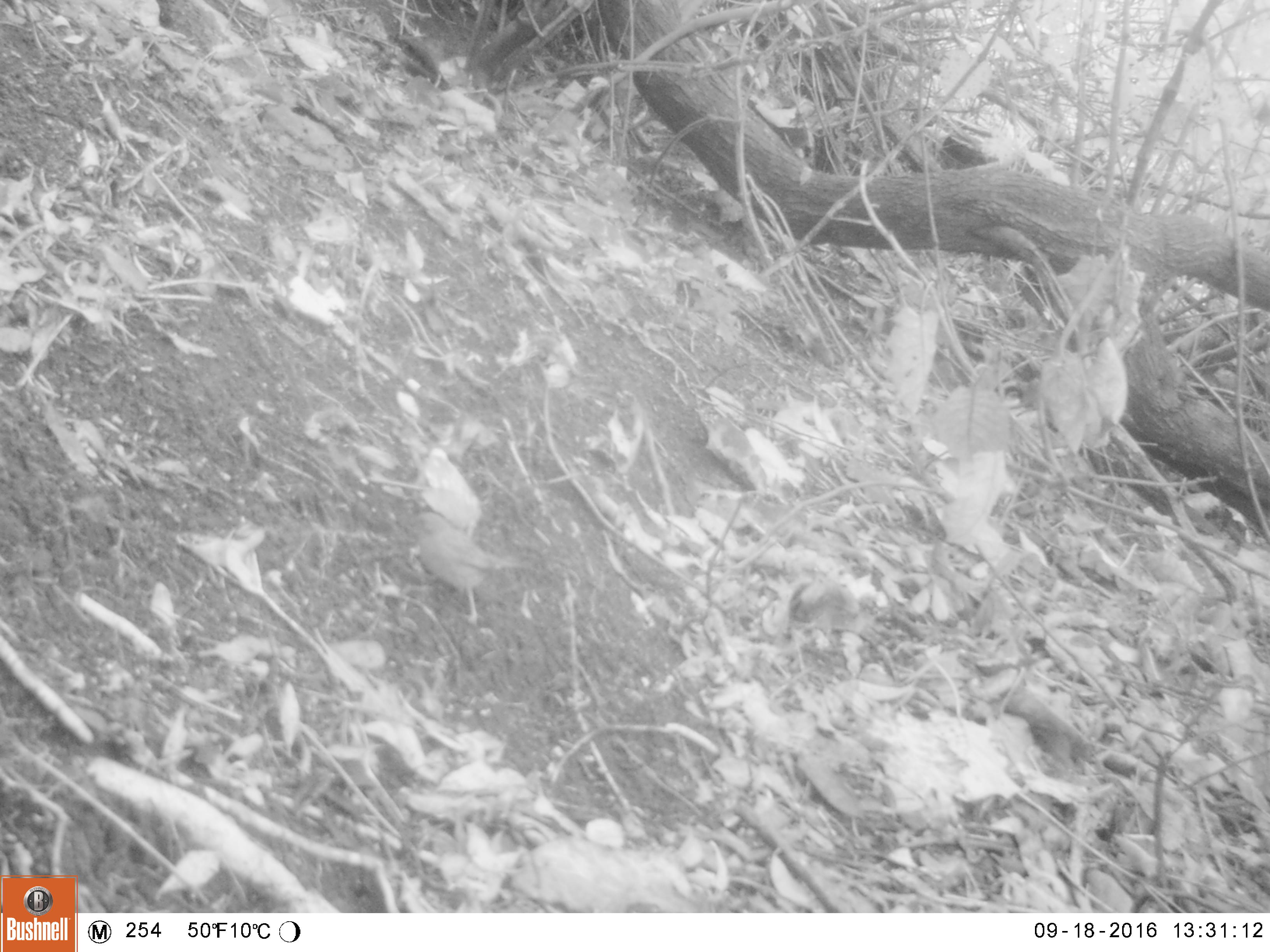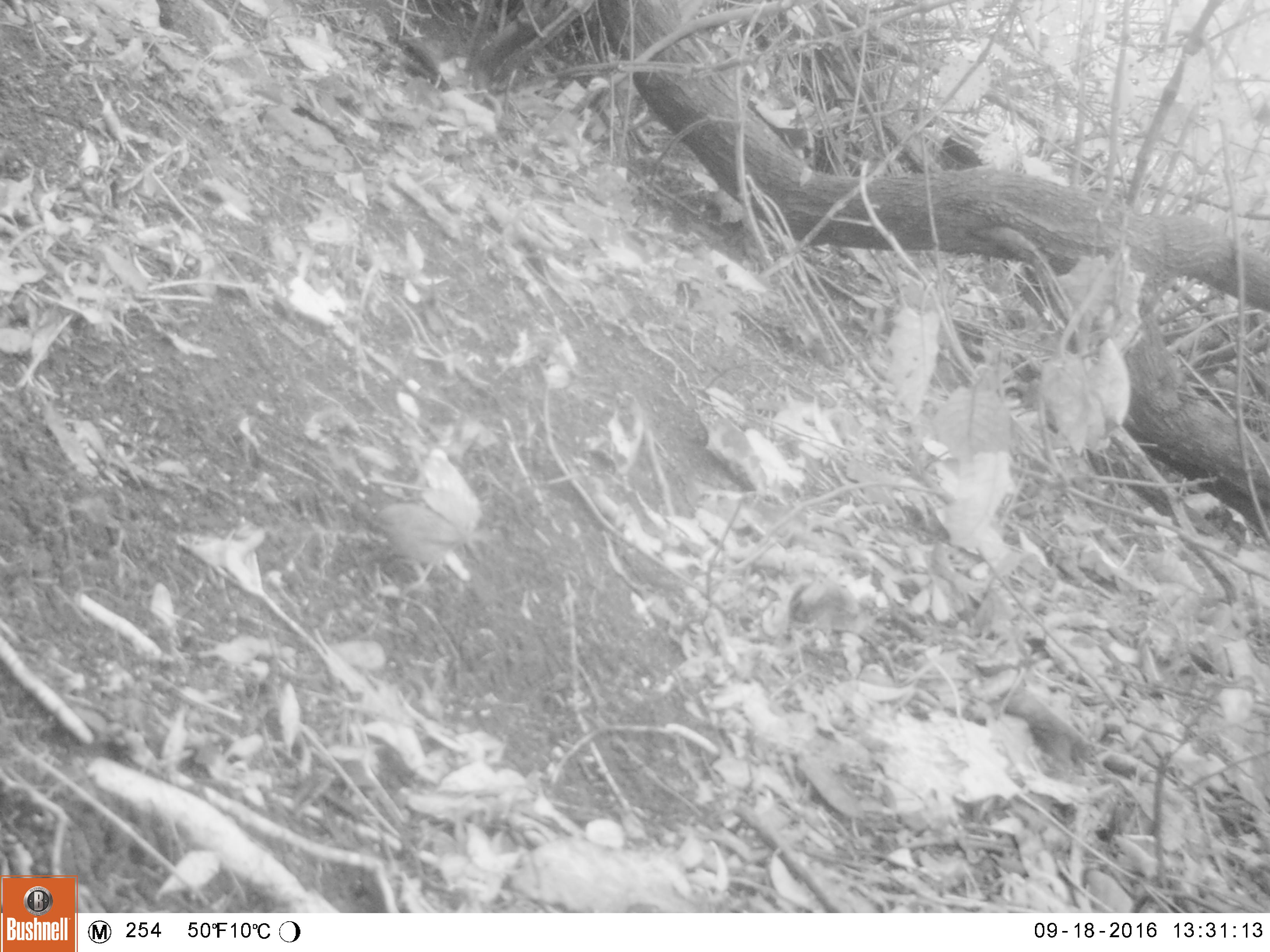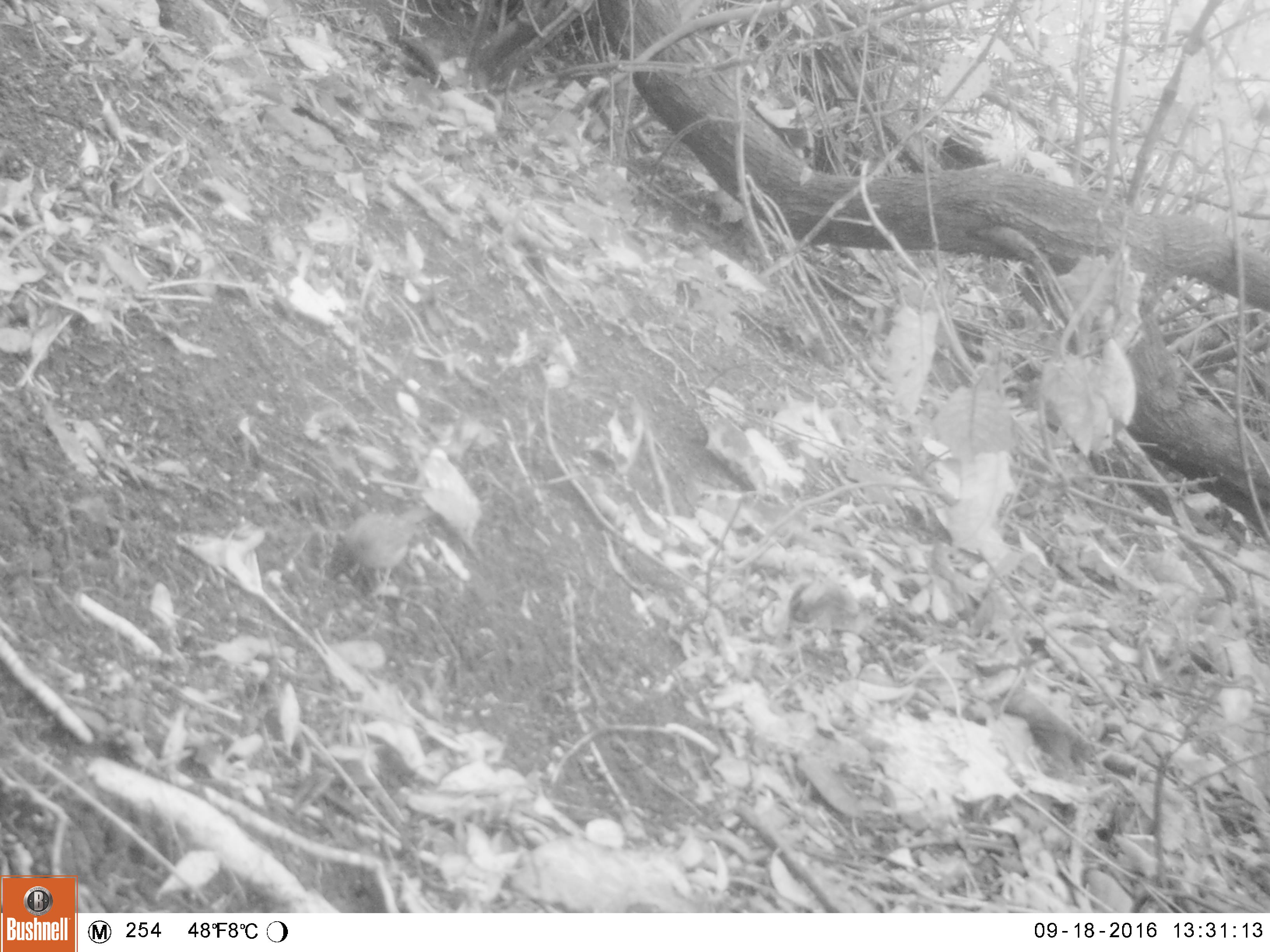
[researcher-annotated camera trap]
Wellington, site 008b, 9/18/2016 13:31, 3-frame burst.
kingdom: Animalia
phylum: Chordata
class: Aves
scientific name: Aves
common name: bird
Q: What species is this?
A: Bird (Aves).